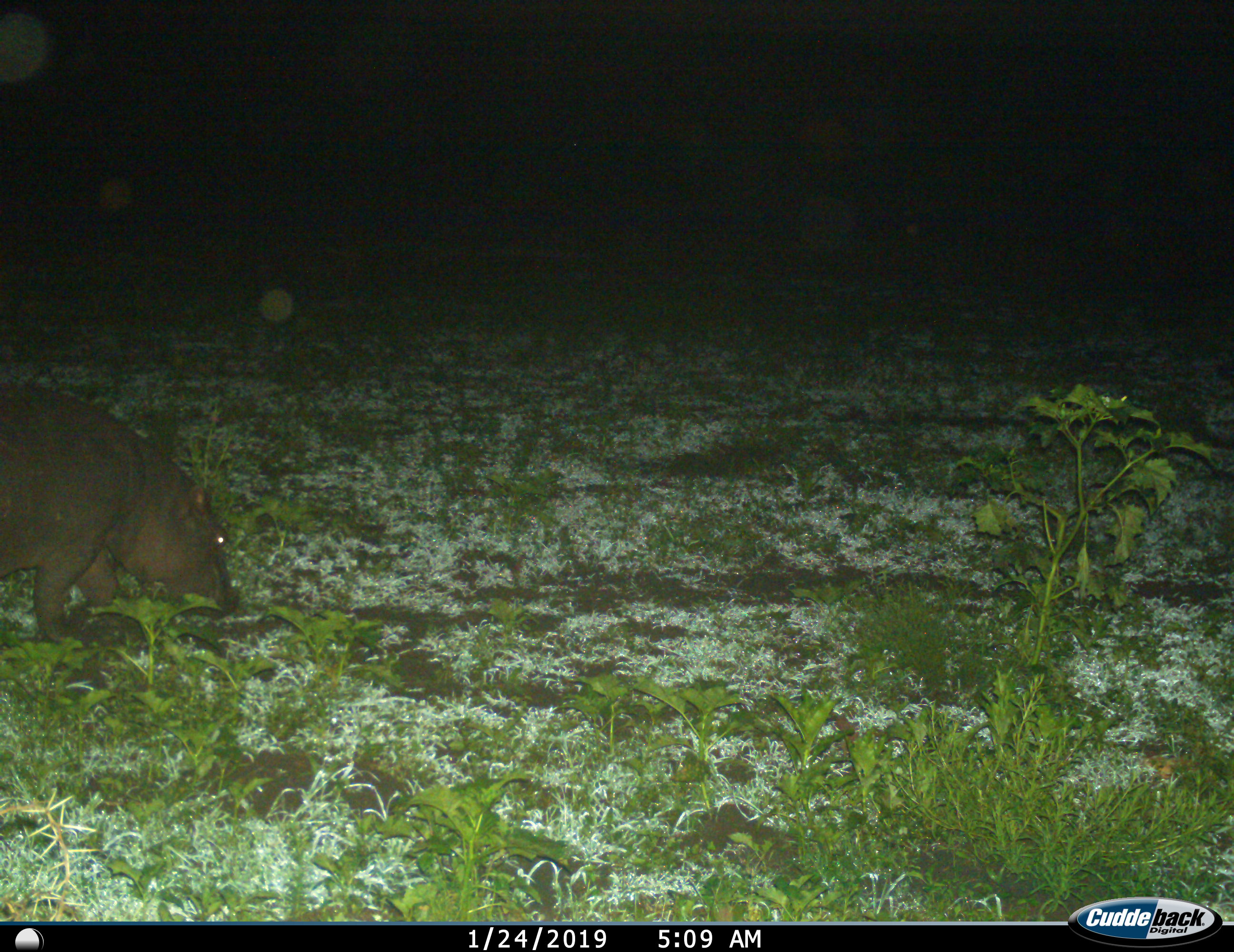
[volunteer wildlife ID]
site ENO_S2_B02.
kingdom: Animalia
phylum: Chordata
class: Mammalia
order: Artiodactyla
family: Hippopotamidae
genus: Hippopotamus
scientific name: Hippopotamus amphibius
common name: hippopotamus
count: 1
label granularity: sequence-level